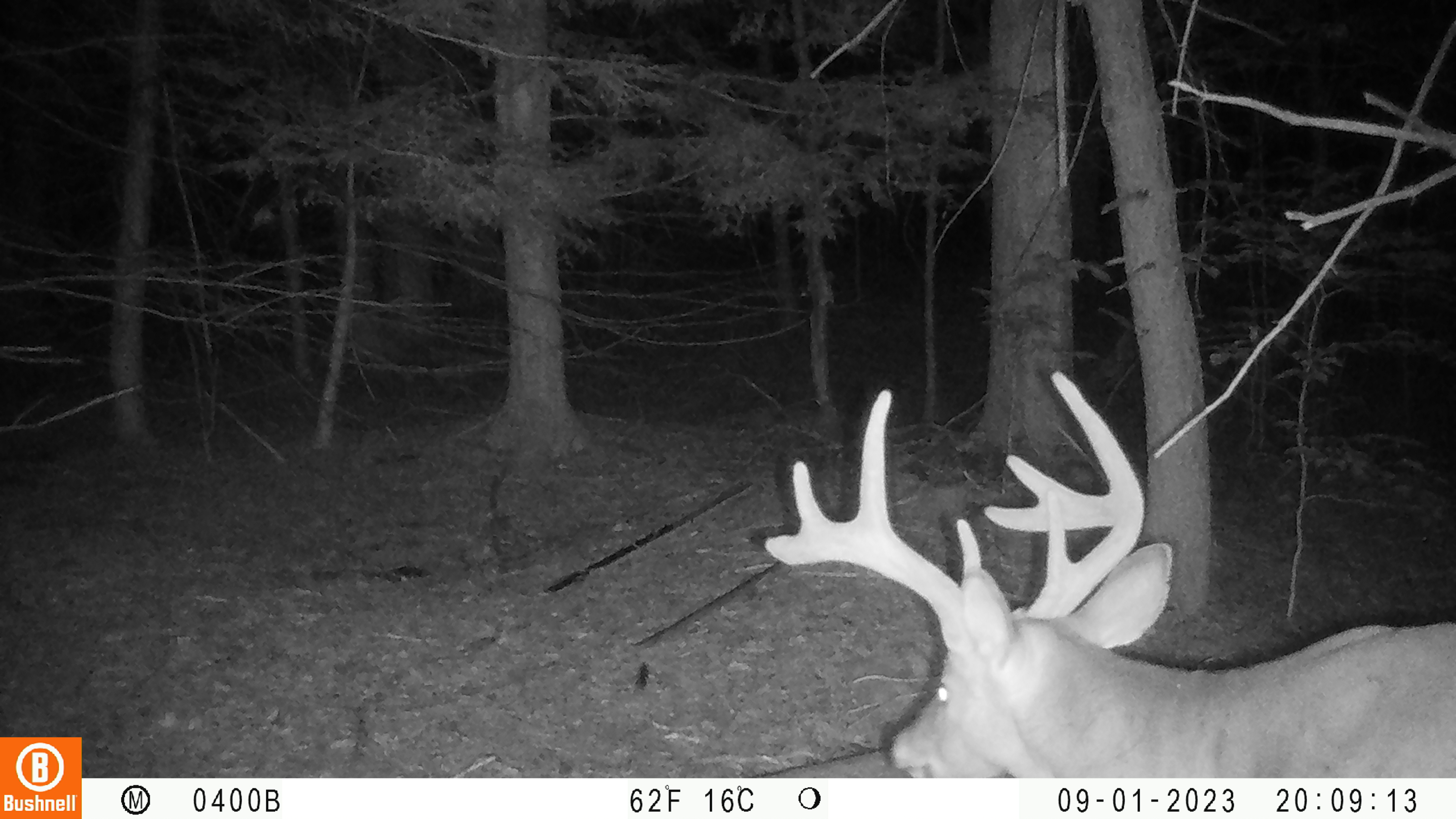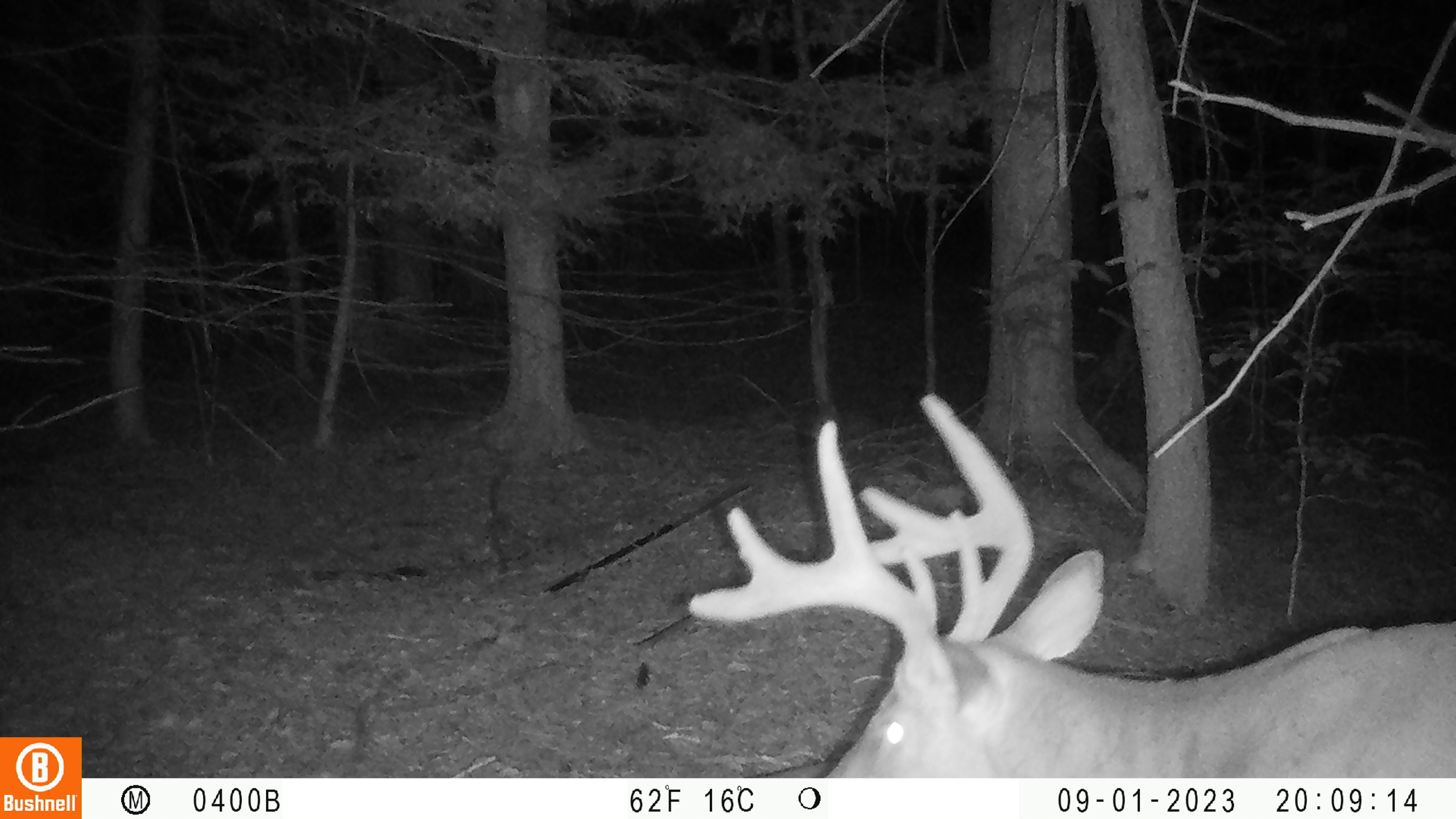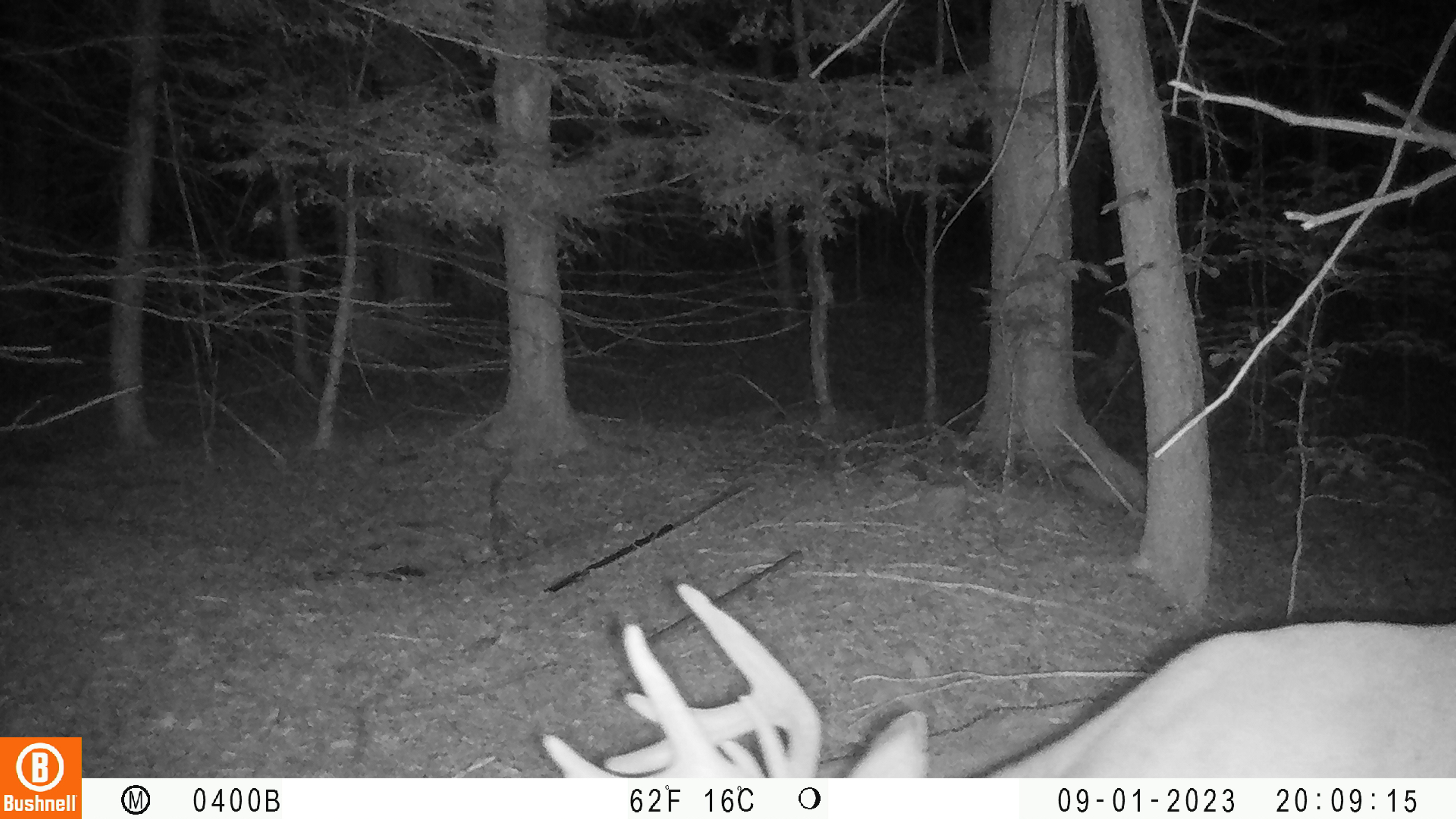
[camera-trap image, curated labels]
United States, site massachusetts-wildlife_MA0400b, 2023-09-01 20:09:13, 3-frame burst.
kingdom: Animalia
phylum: Chordata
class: Mammalia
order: Artiodactyla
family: Cervidae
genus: Odocoileus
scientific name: Odocoileus virginianus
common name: white-tailed deer